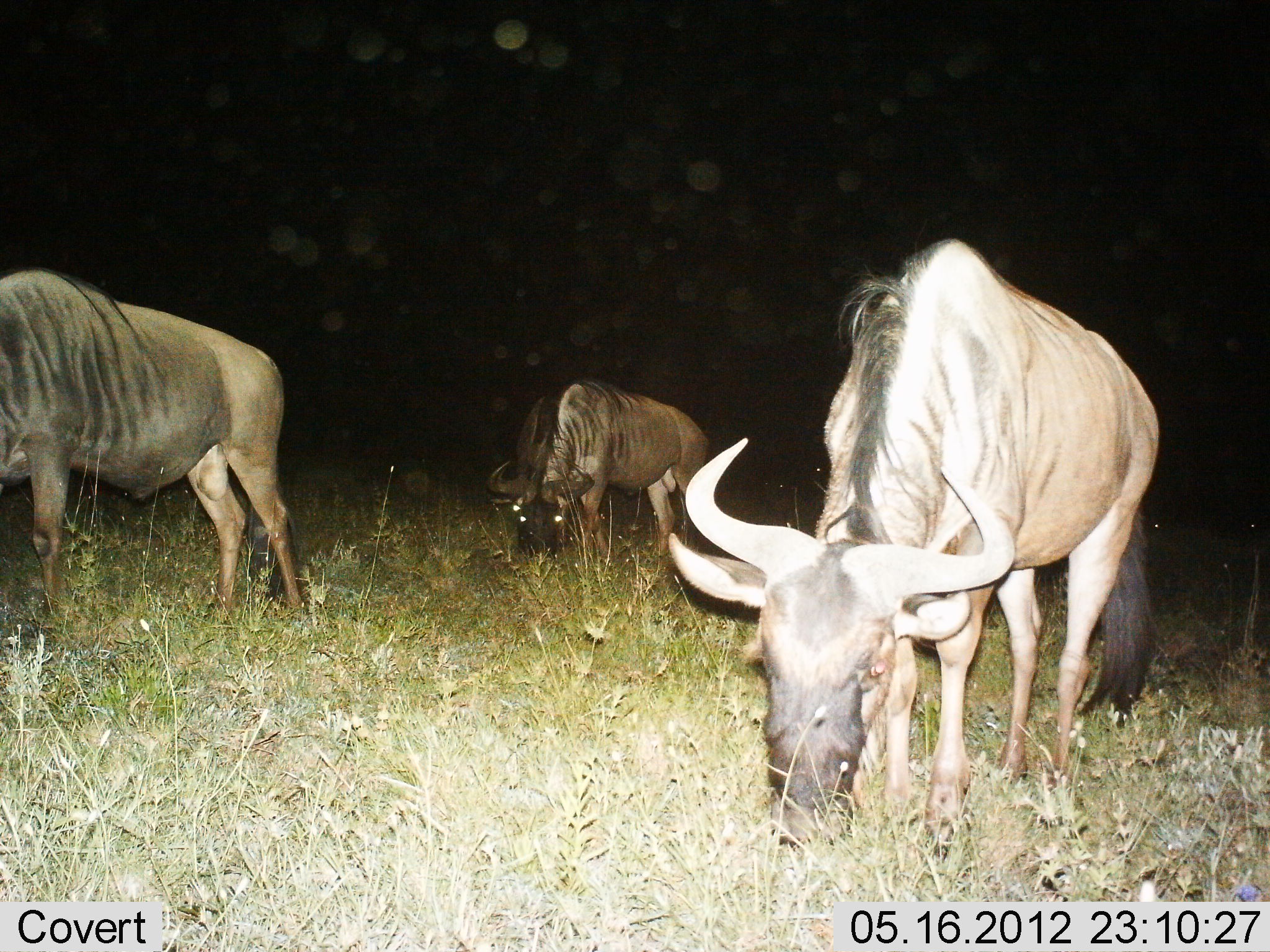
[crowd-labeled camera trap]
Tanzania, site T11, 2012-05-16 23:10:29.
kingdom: Animalia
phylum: Chordata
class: Mammalia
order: Artiodactyla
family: Bovidae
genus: Connochaetes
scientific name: Connochaetes taurinus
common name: blue wildebeest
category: wildebeest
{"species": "wildebeest (blue wildebeest) (Connochaetes taurinus)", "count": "3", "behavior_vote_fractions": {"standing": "40%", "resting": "10%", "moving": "0%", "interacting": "0%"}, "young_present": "0%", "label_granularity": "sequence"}